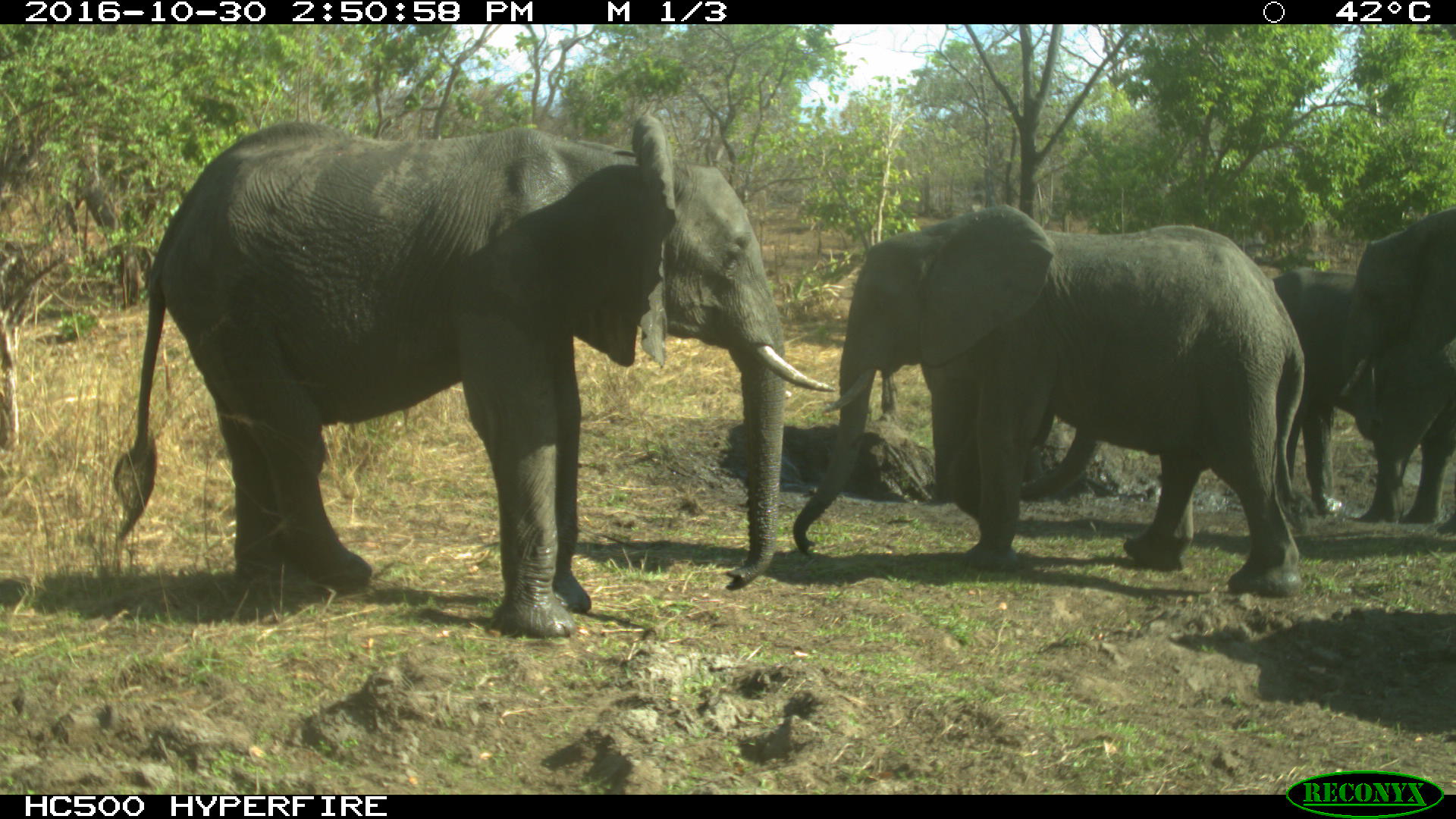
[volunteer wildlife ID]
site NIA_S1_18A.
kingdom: Animalia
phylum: Chordata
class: Mammalia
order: Proboscidea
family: Elephantidae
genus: Loxodonta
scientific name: Loxodonta africana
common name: african bush elephant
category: elephant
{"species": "elephant (african bush elephant) (Loxodonta africana)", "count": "4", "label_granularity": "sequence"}